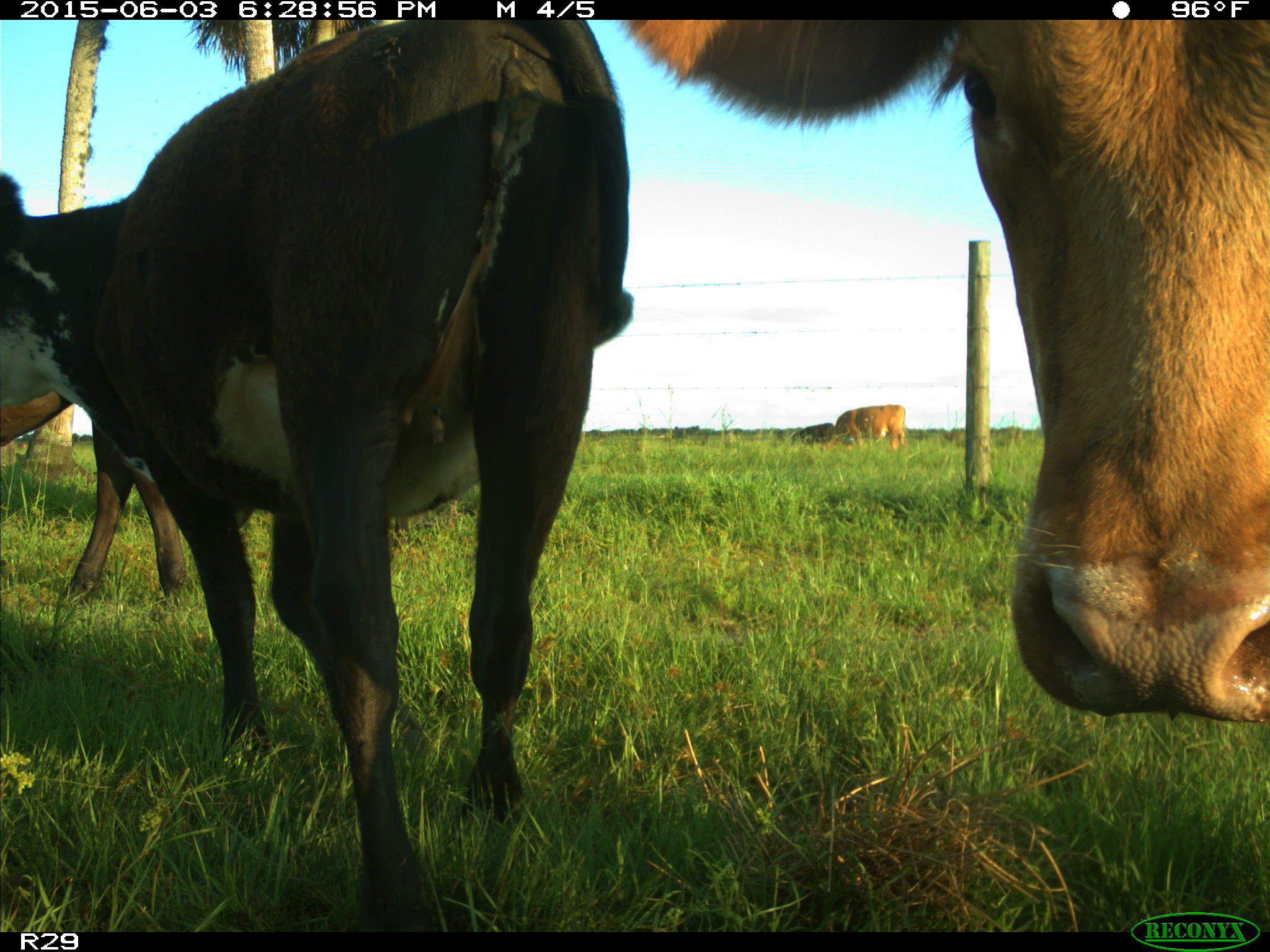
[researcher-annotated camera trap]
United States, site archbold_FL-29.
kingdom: Animalia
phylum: Chordata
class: Mammalia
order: Artiodactyla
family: Bovidae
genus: Bos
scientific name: Bos taurus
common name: domestic cow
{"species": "Bos taurus (domestic cow)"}